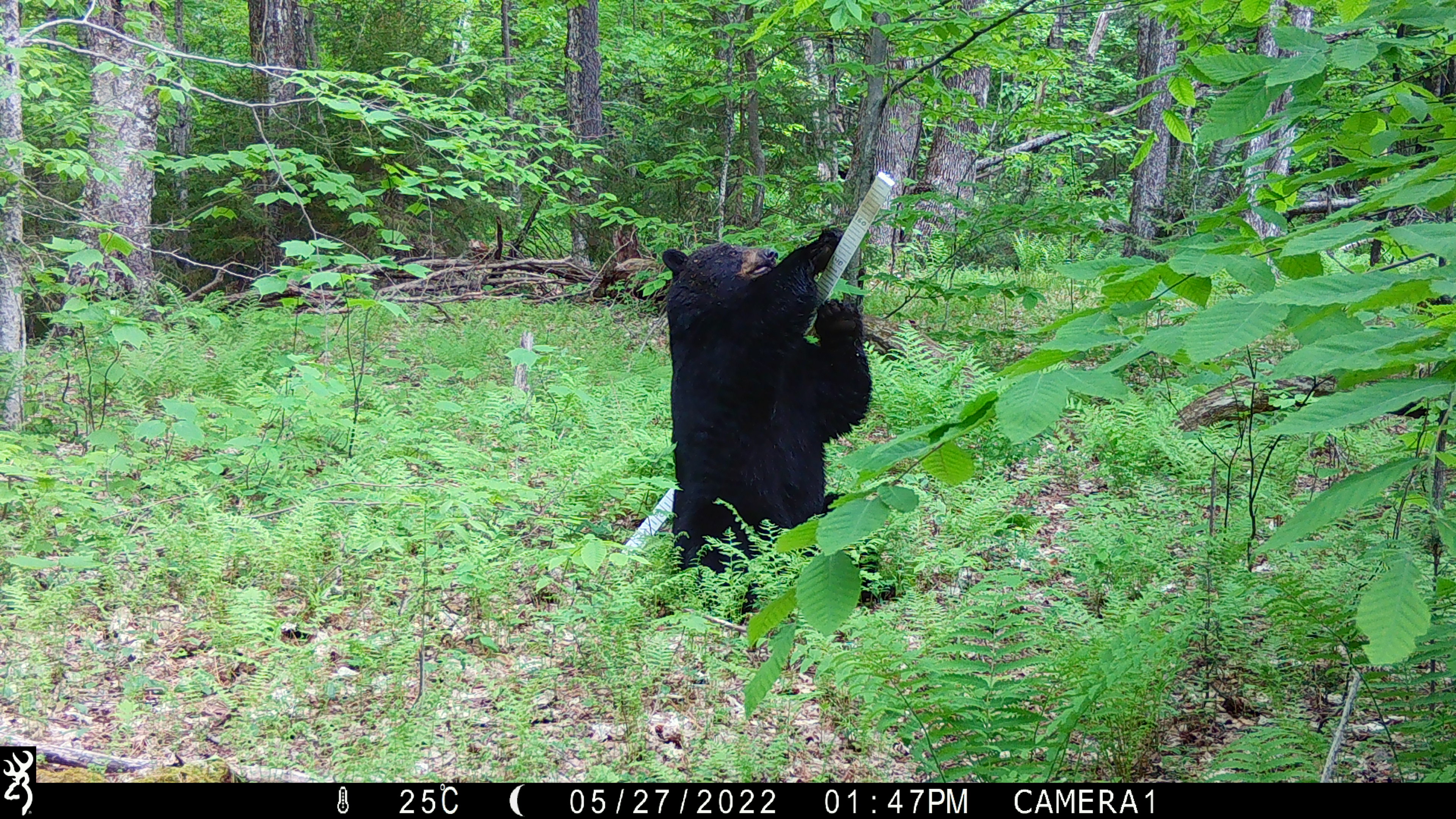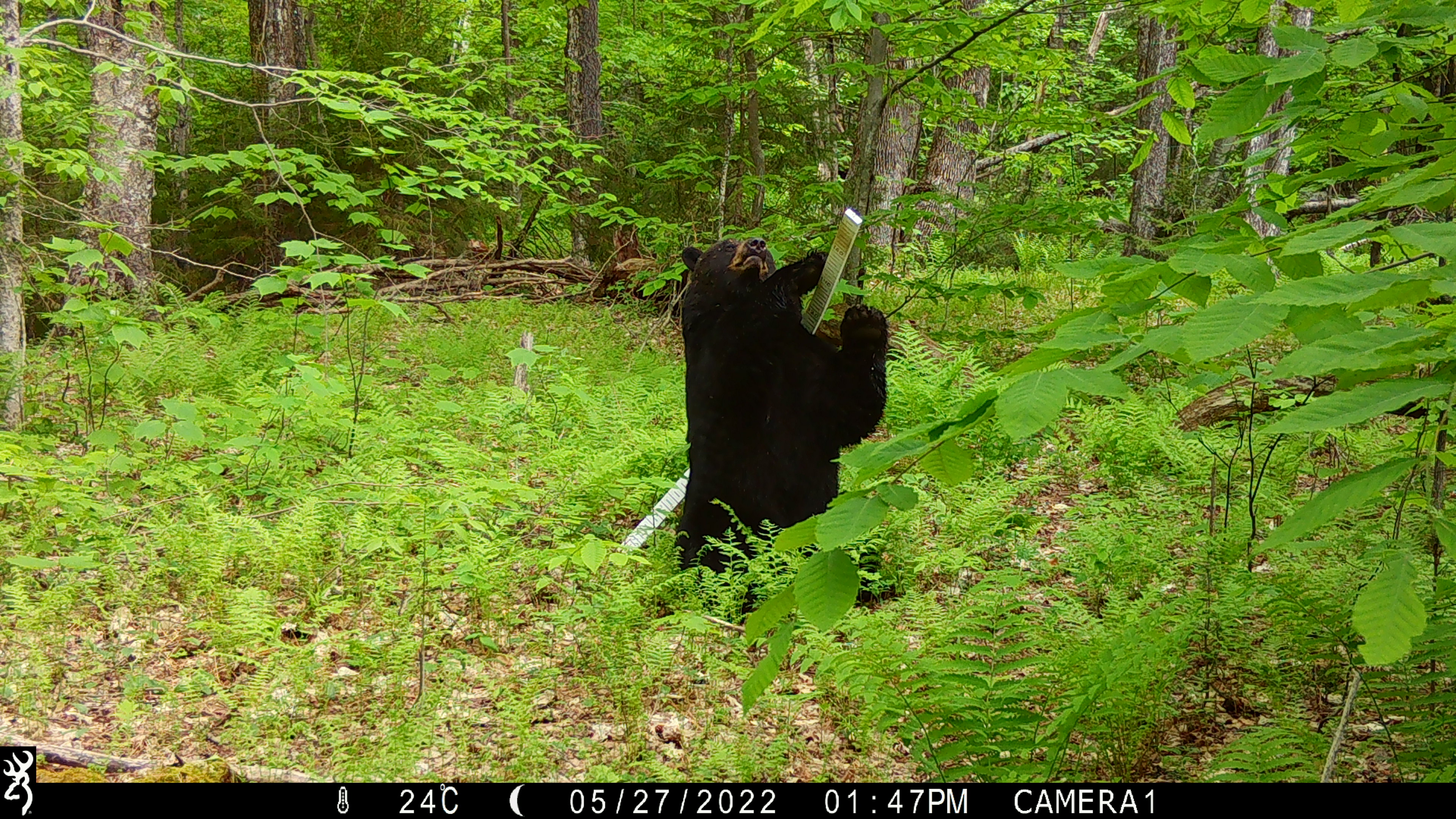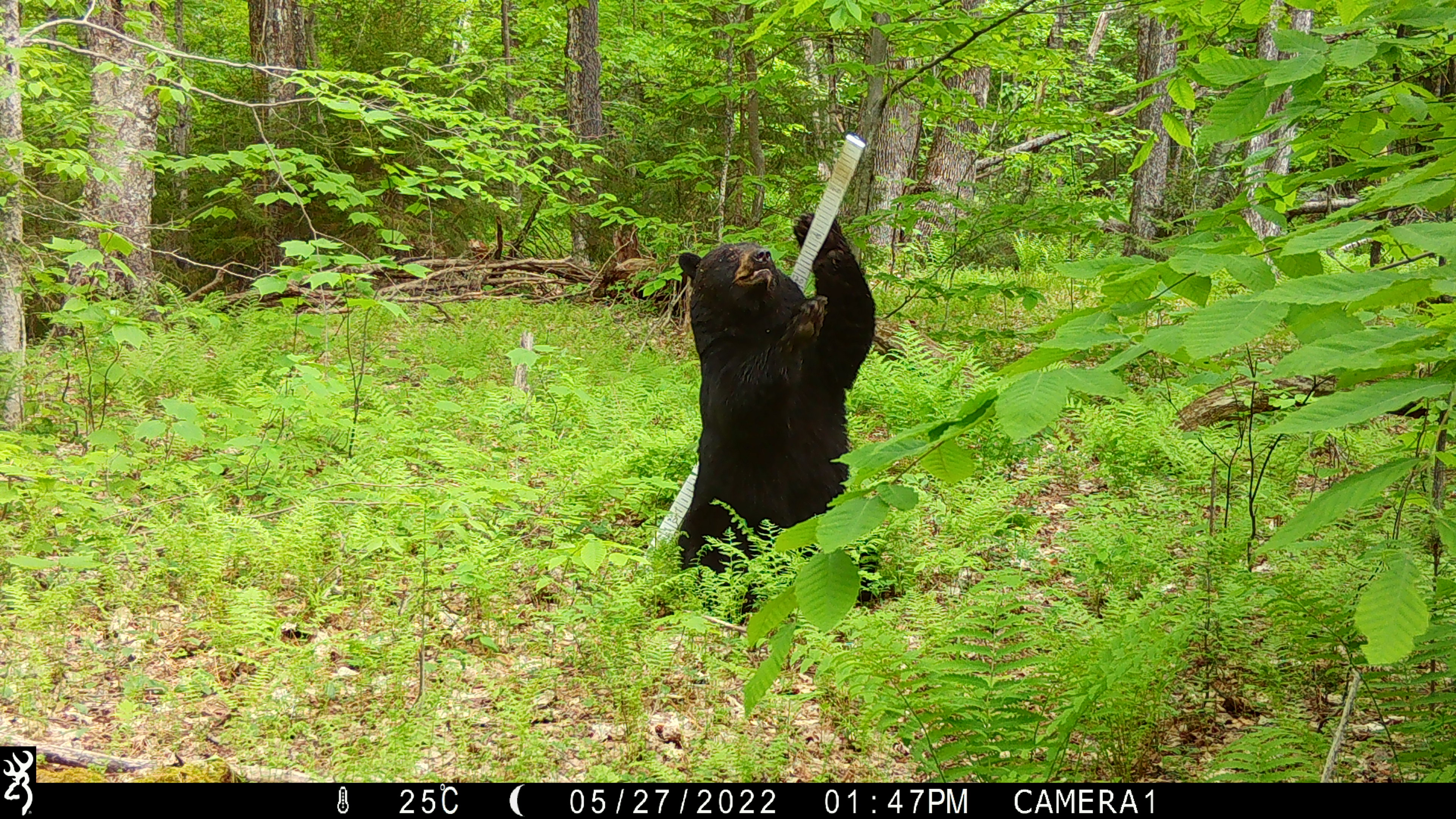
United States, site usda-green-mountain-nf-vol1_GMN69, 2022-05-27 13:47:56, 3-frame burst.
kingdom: Animalia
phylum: Chordata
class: Mammalia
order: Carnivora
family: Ursidae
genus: Ursus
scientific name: Ursus americanus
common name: black bear